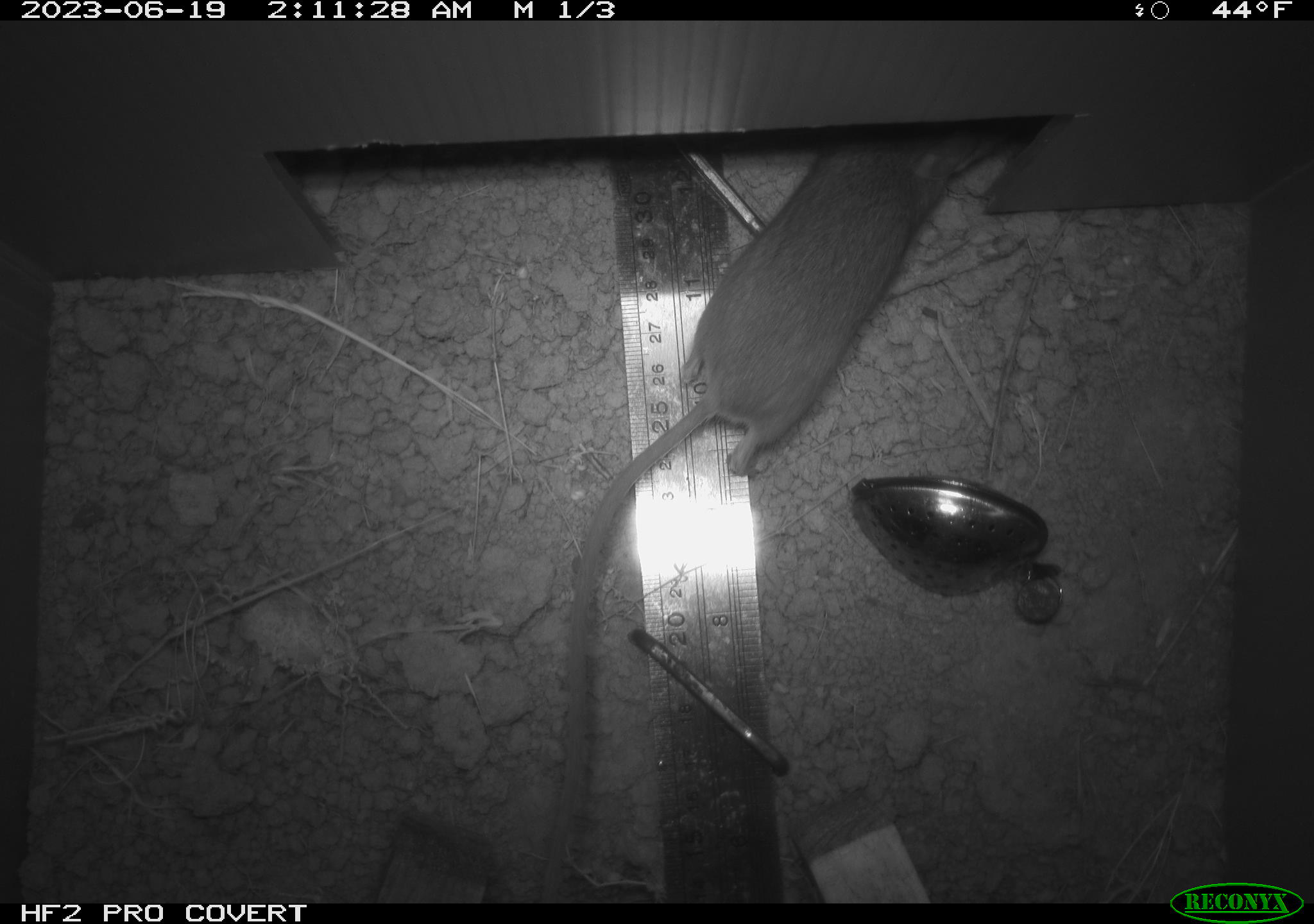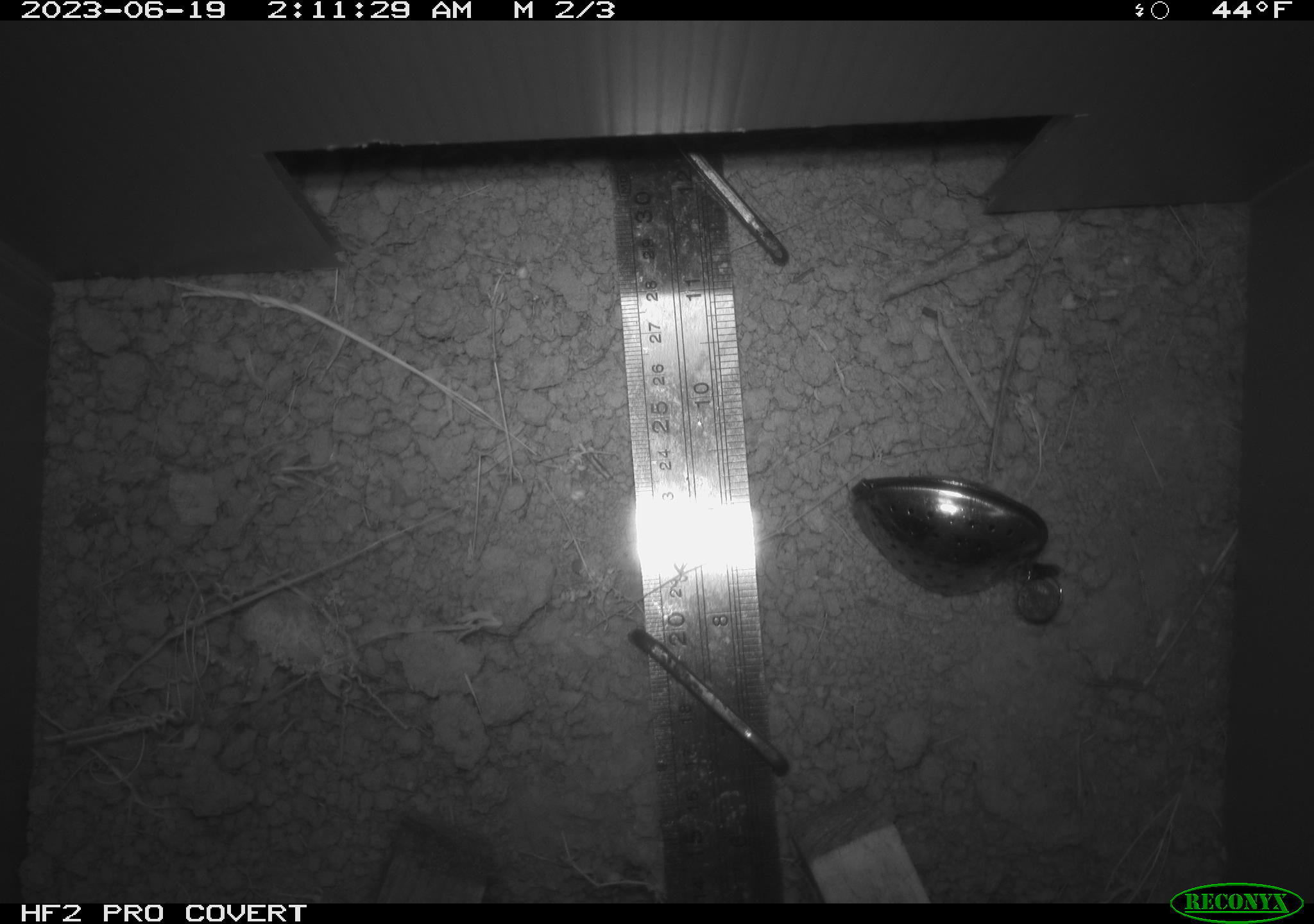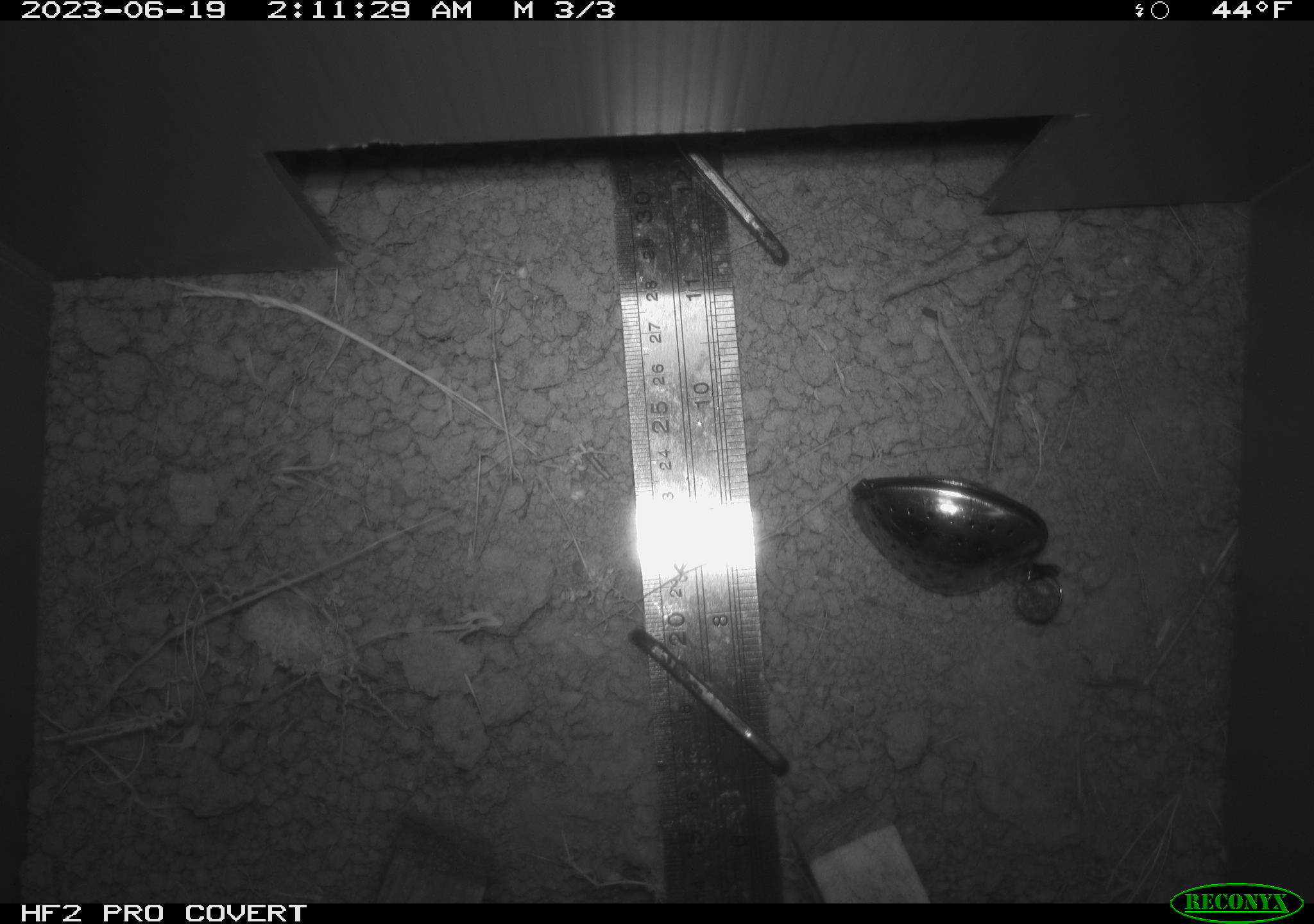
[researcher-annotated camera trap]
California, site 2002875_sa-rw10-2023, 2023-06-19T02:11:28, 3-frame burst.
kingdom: Animalia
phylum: Chordata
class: Mammalia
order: Rodentia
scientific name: Rodentia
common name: rodent